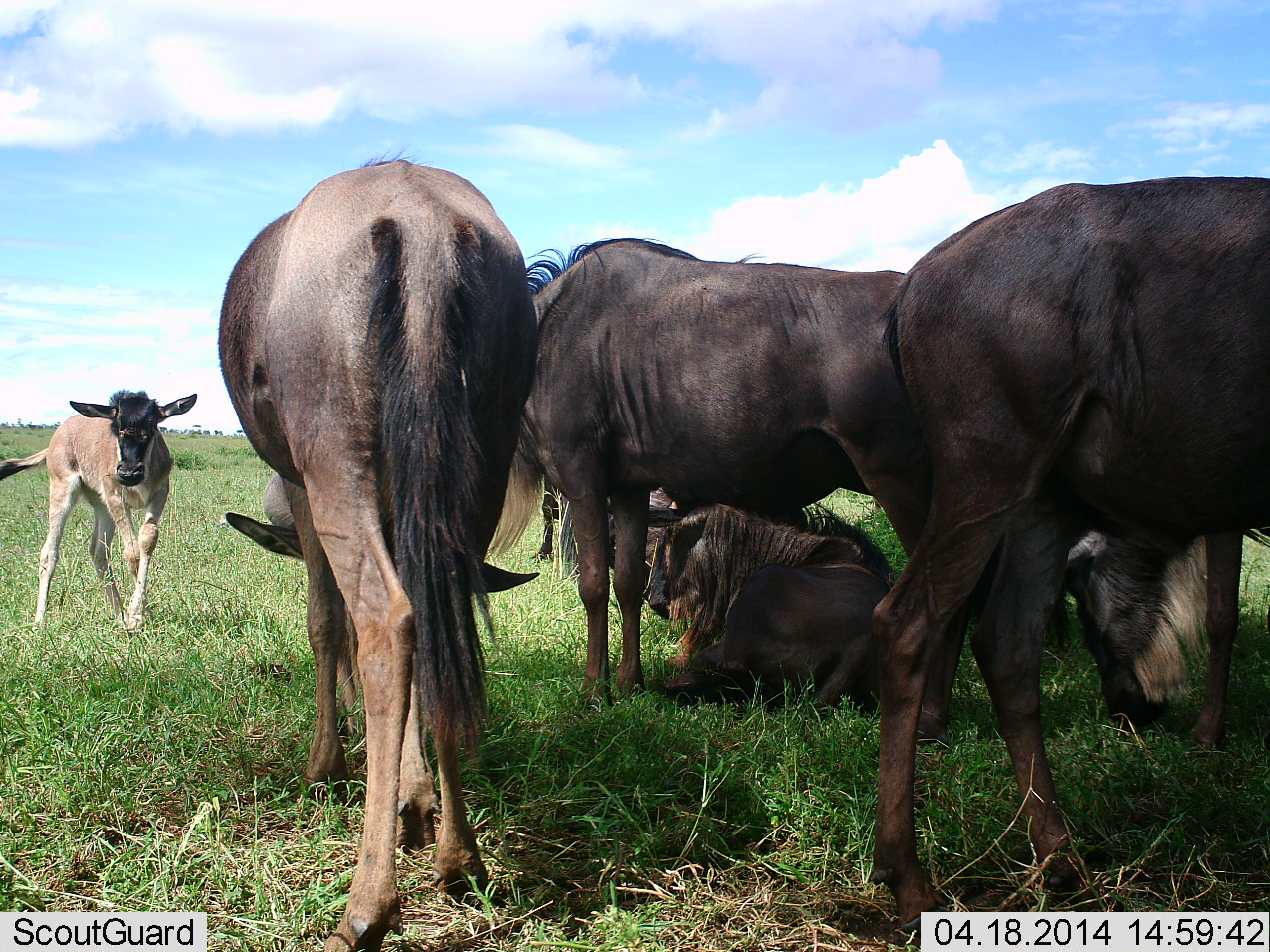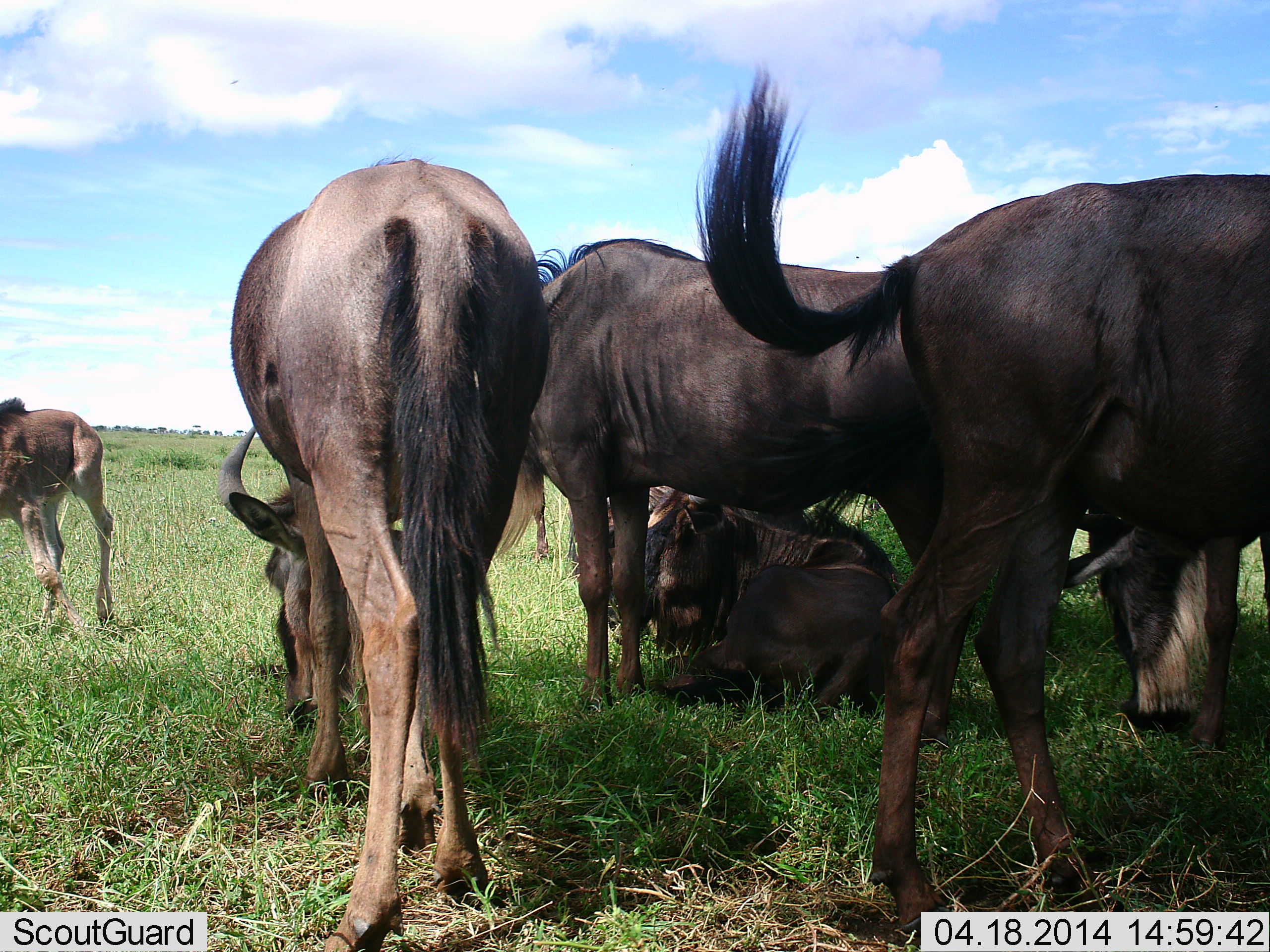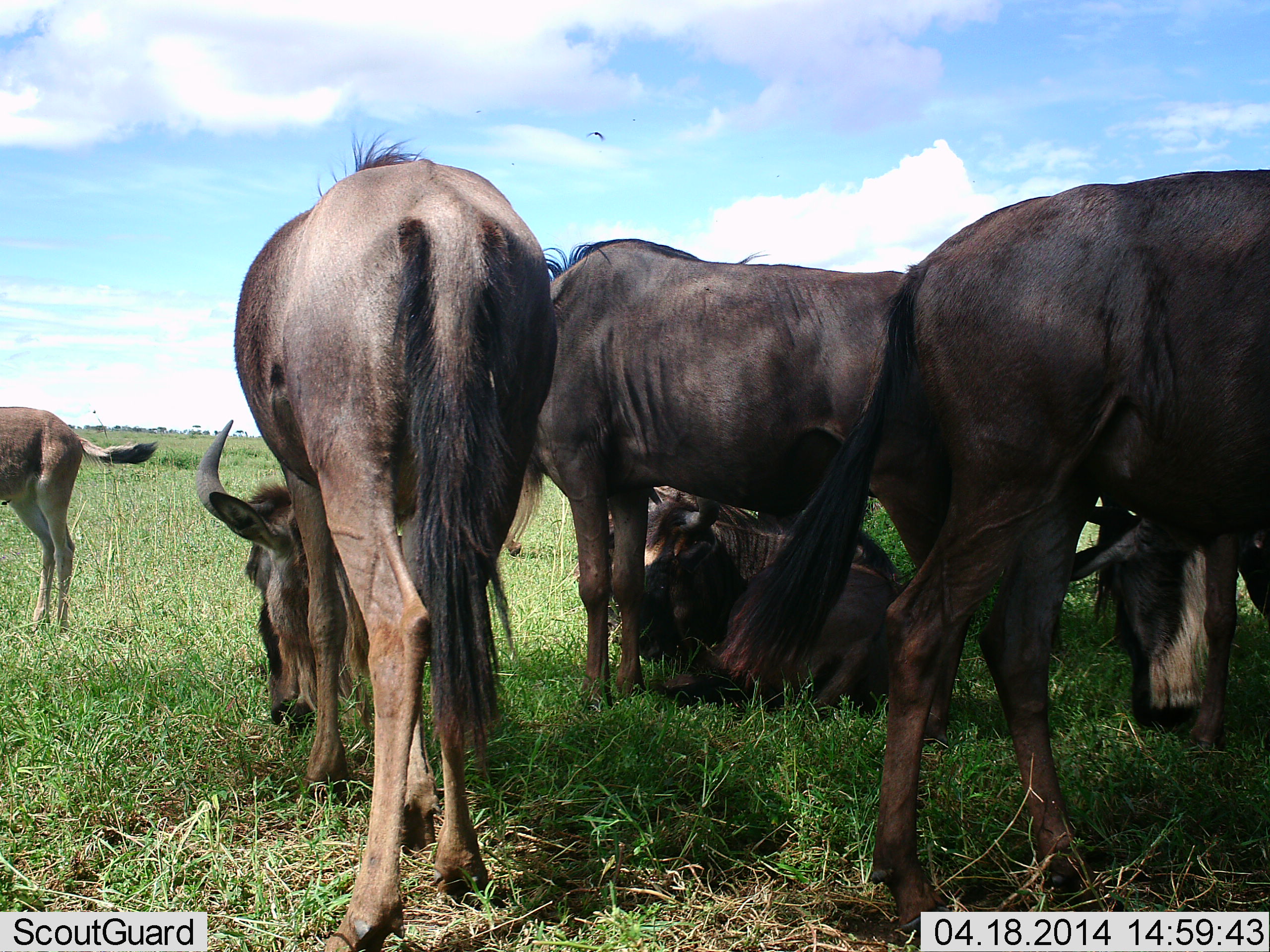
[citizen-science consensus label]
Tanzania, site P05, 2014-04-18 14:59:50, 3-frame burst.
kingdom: Animalia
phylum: Chordata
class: Mammalia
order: Artiodactyla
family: Bovidae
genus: Connochaetes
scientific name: Connochaetes taurinus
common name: blue wildebeest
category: wildebeest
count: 7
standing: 70%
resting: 90%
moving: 30%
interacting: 20%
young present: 70%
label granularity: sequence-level